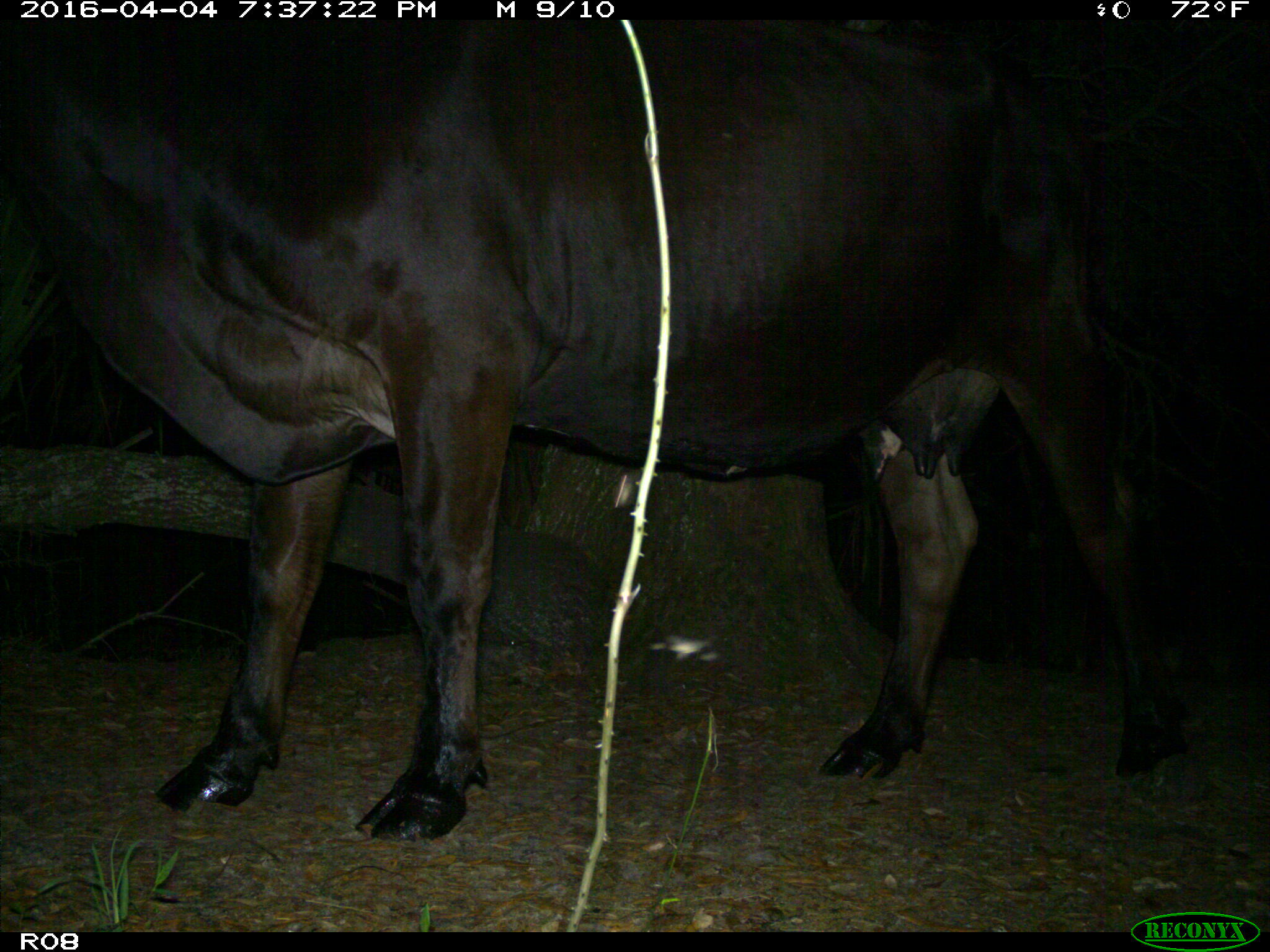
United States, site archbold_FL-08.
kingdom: Animalia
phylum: Chordata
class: Mammalia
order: Artiodactyla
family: Bovidae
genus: Bos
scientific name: Bos taurus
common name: domestic cow